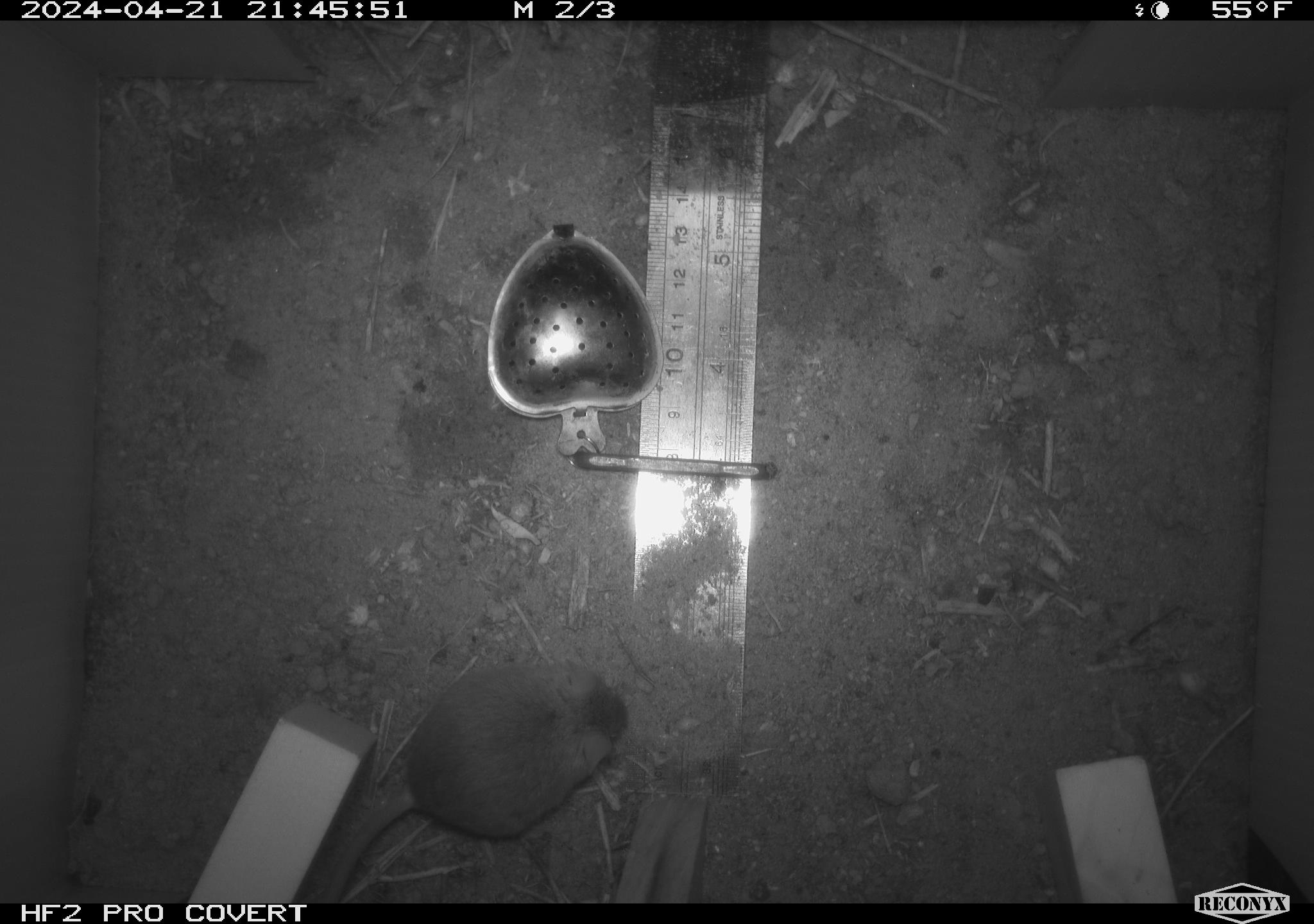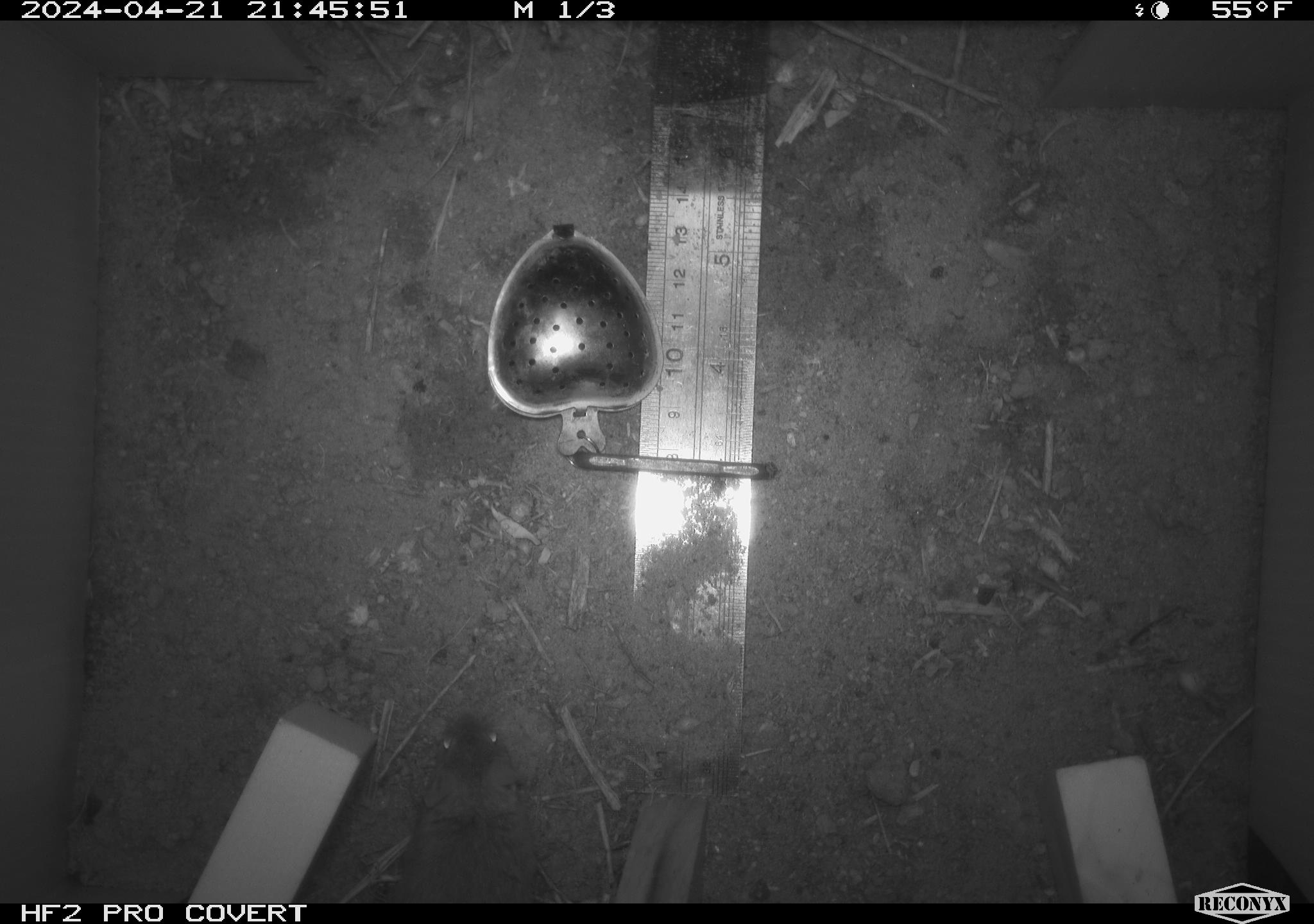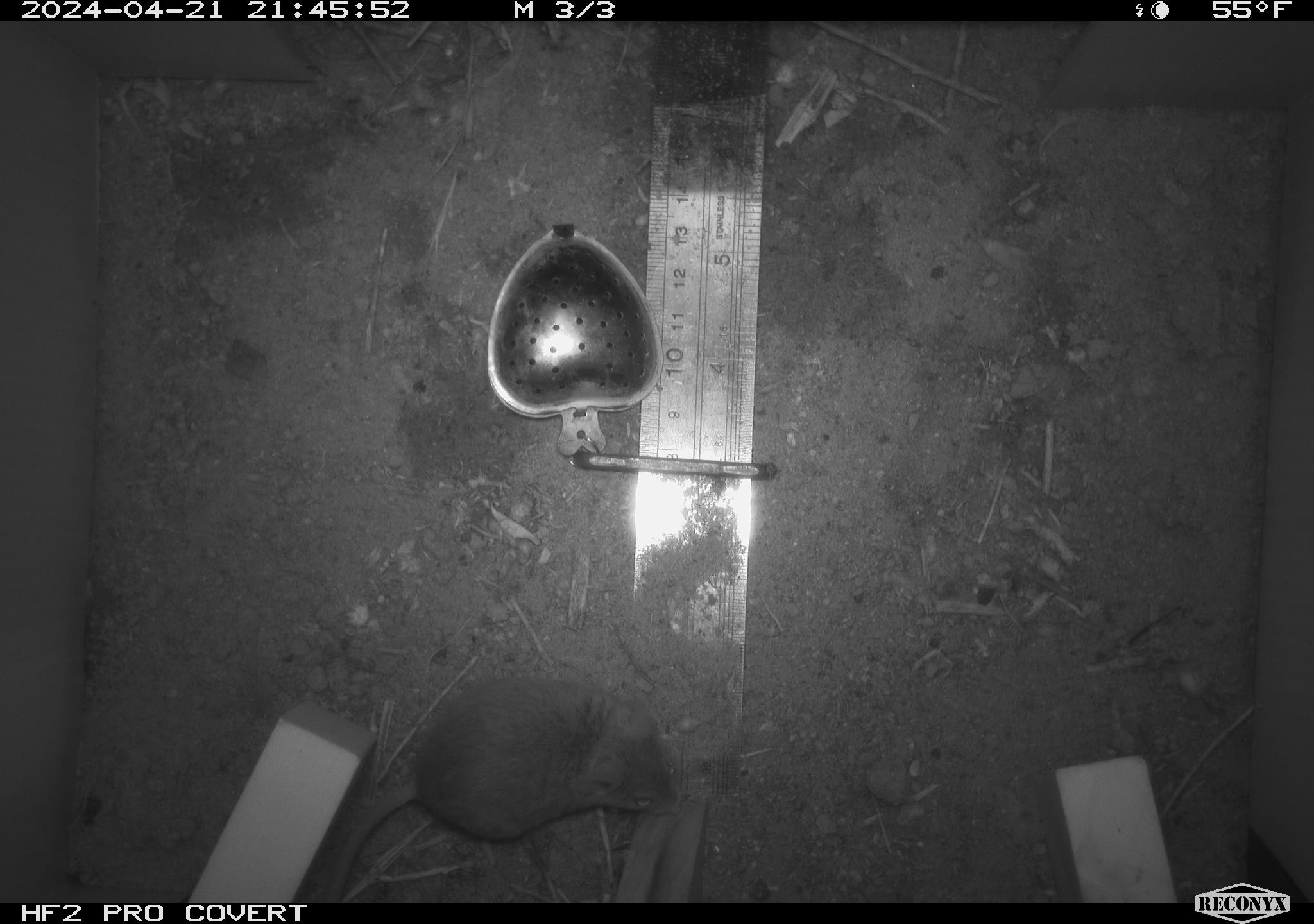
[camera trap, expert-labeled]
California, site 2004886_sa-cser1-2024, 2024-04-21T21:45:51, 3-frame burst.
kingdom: Animalia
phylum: Chordata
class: Mammalia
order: Rodentia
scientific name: Rodentia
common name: rodent